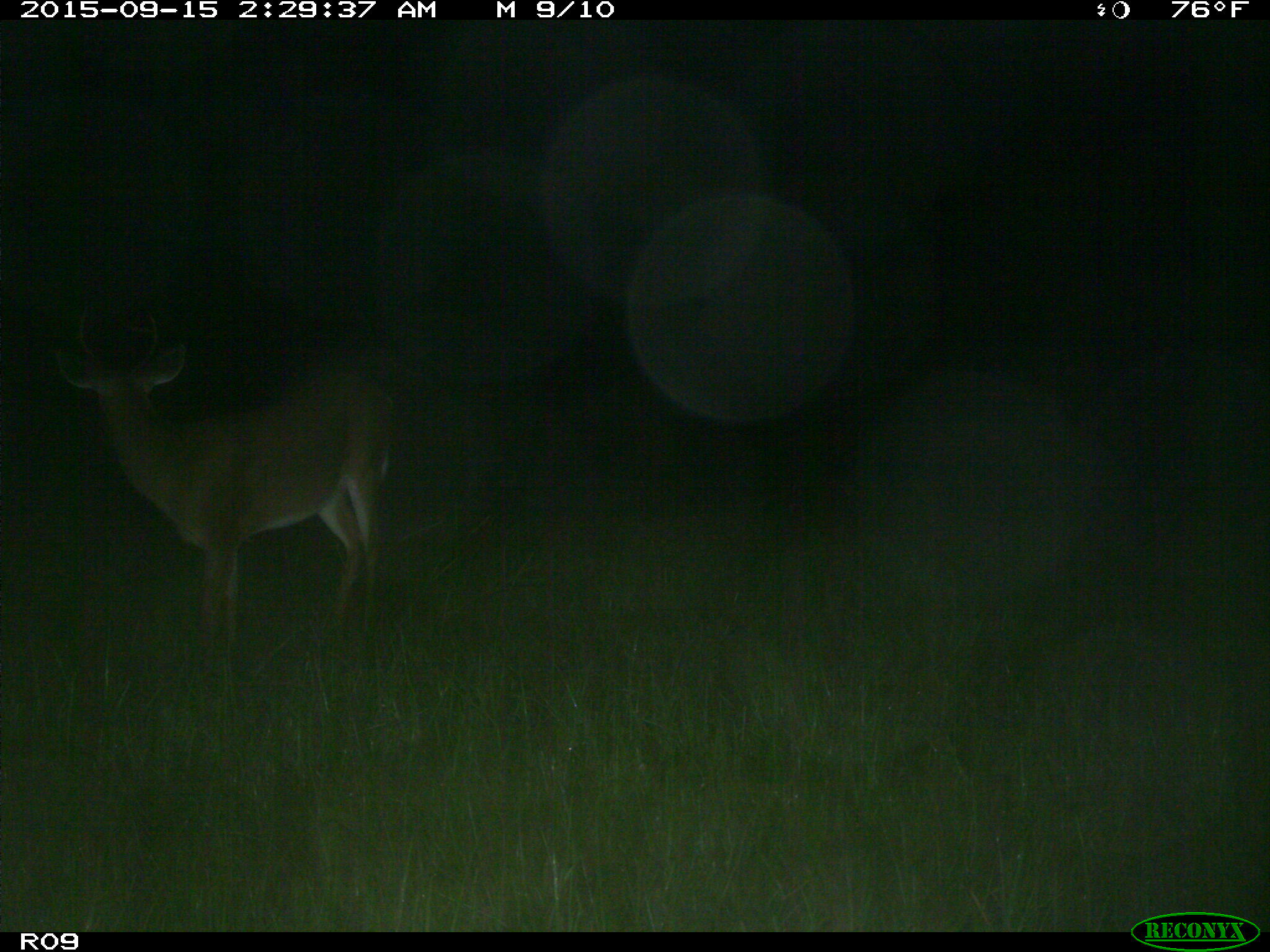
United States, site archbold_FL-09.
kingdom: Animalia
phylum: Chordata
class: Mammalia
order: Artiodactyla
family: Cervidae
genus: Odocoileus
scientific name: Odocoileus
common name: deer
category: unidentified deer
Unidentified deer (deer) (Odocoileus).